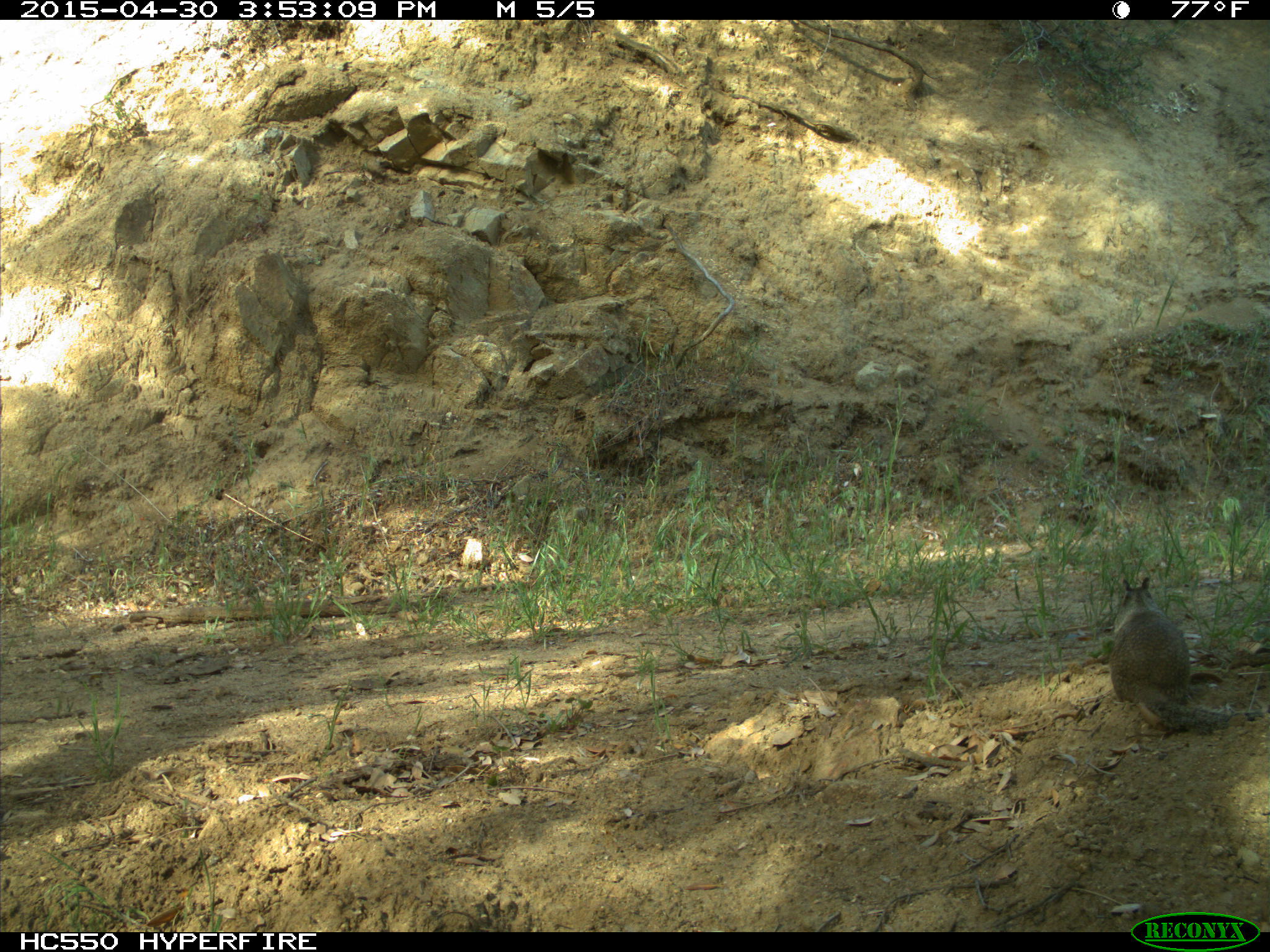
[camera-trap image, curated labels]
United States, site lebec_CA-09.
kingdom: Animalia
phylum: Chordata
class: Mammalia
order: Rodentia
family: Sciuridae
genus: Otospermophilus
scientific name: Otospermophilus beecheyi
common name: california ground squirrel